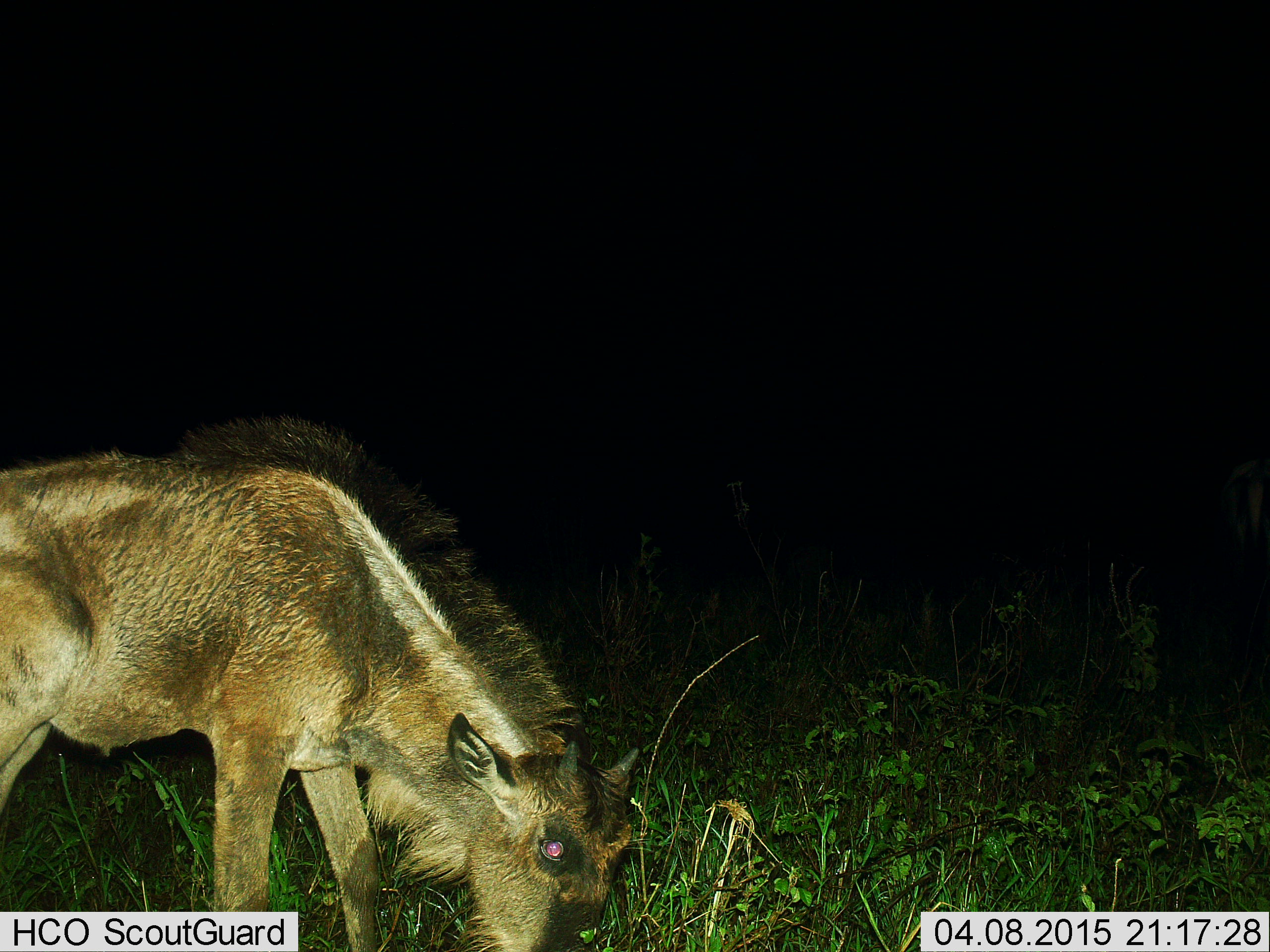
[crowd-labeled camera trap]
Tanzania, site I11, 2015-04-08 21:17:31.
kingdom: Animalia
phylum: Chordata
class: Mammalia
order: Artiodactyla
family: Bovidae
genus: Connochaetes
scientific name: Connochaetes taurinus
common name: blue wildebeest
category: wildebeest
Wildebeest (blue wildebeest) (Connochaetes taurinus), count 1. Behavior (volunteer vote fractions): standing 0%, resting 0%, moving 0%, interacting 0%. Young present (vote fraction): 70%. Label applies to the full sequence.